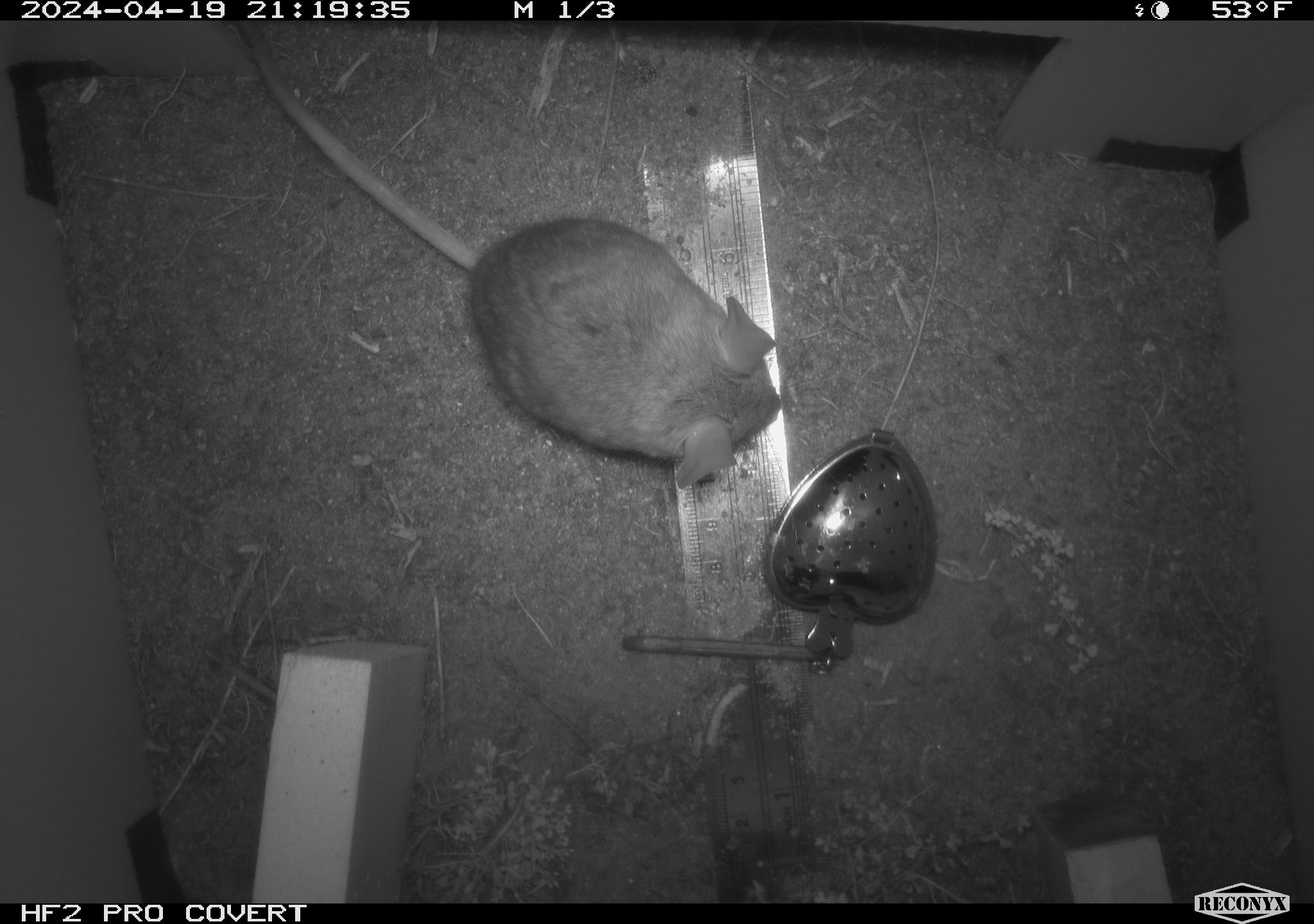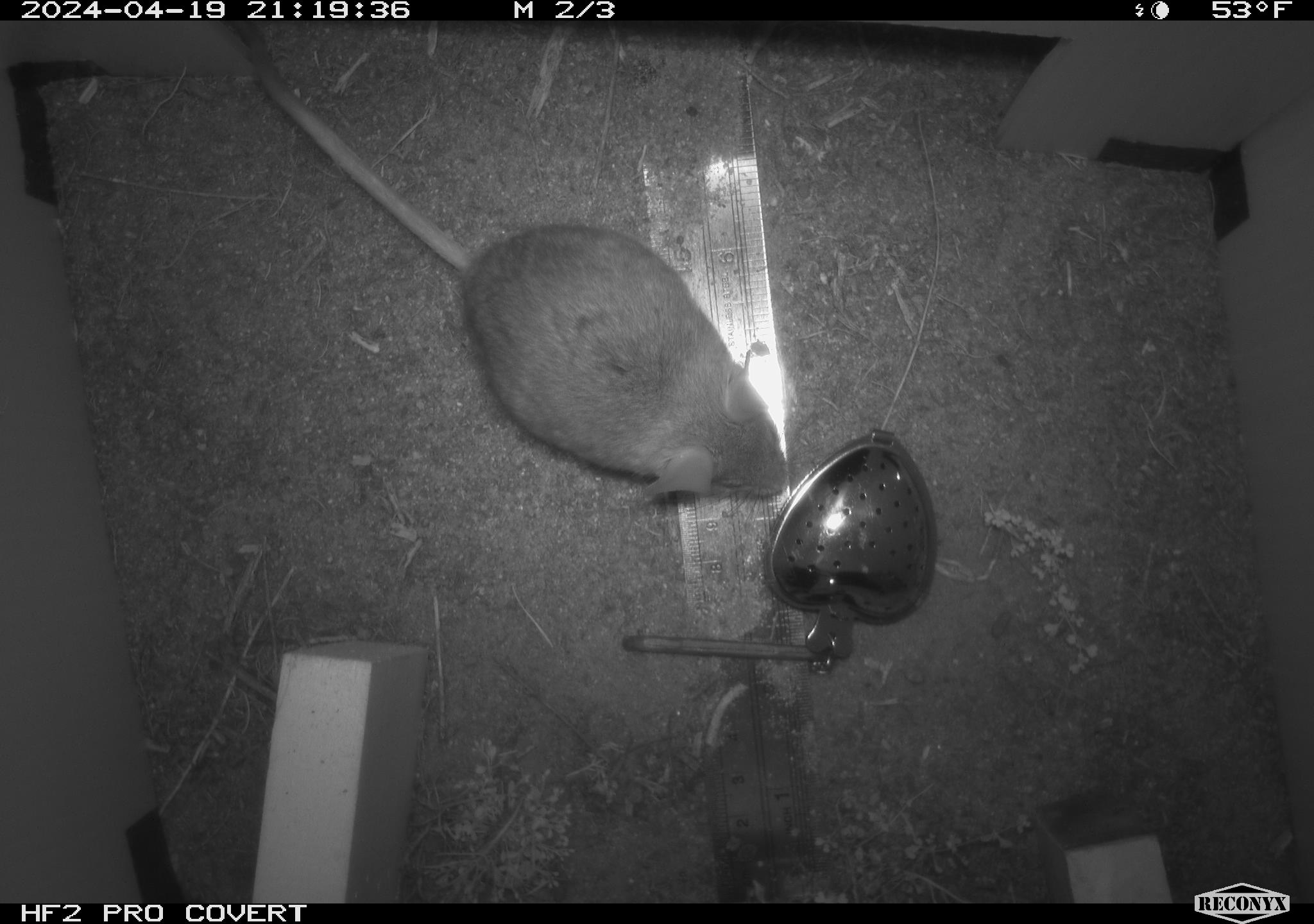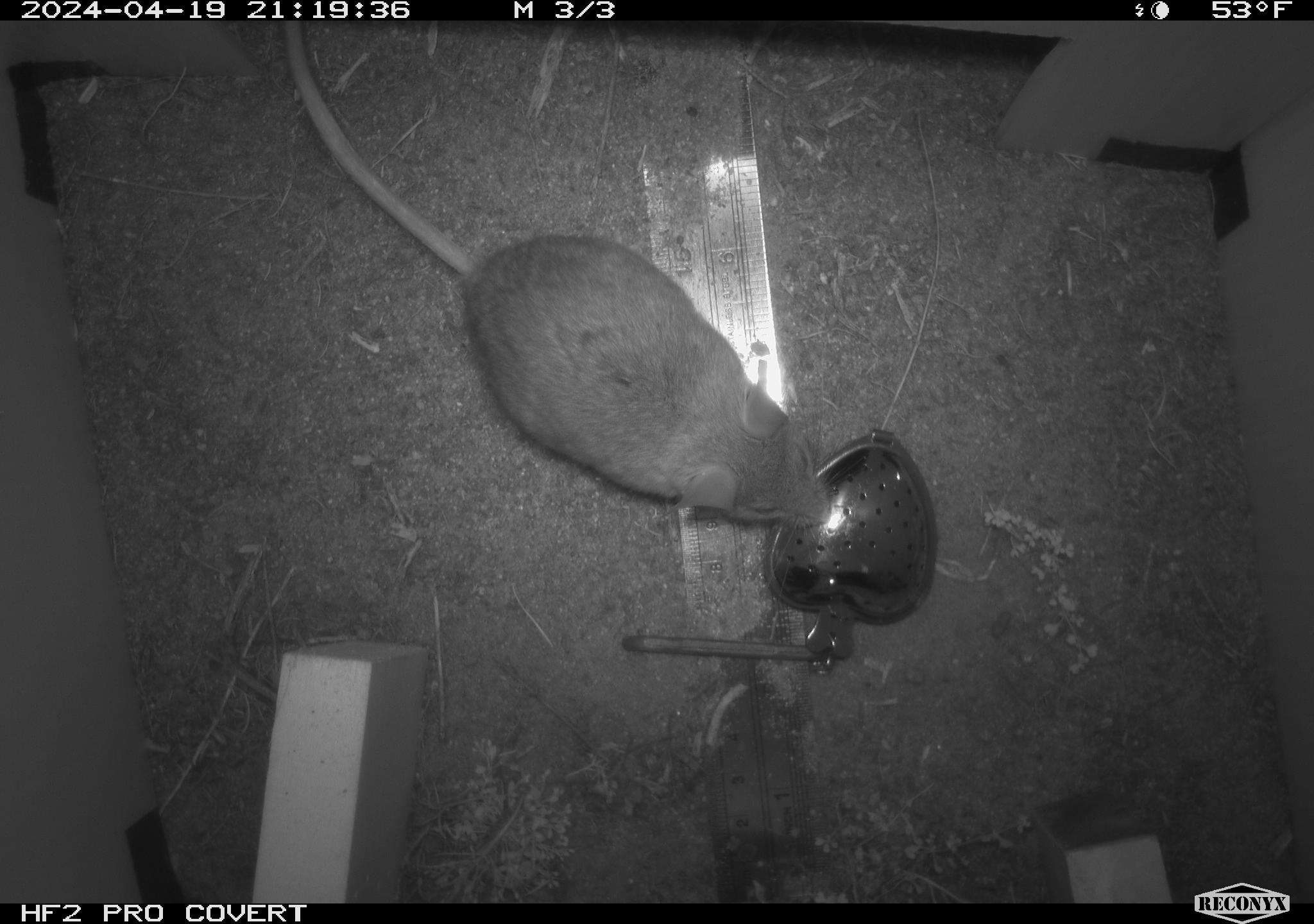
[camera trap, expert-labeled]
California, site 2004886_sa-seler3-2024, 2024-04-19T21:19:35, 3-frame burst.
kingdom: Animalia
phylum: Chordata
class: Mammalia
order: Rodentia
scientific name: Rodentia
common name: mouse species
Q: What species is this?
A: Mouse species (Rodentia).